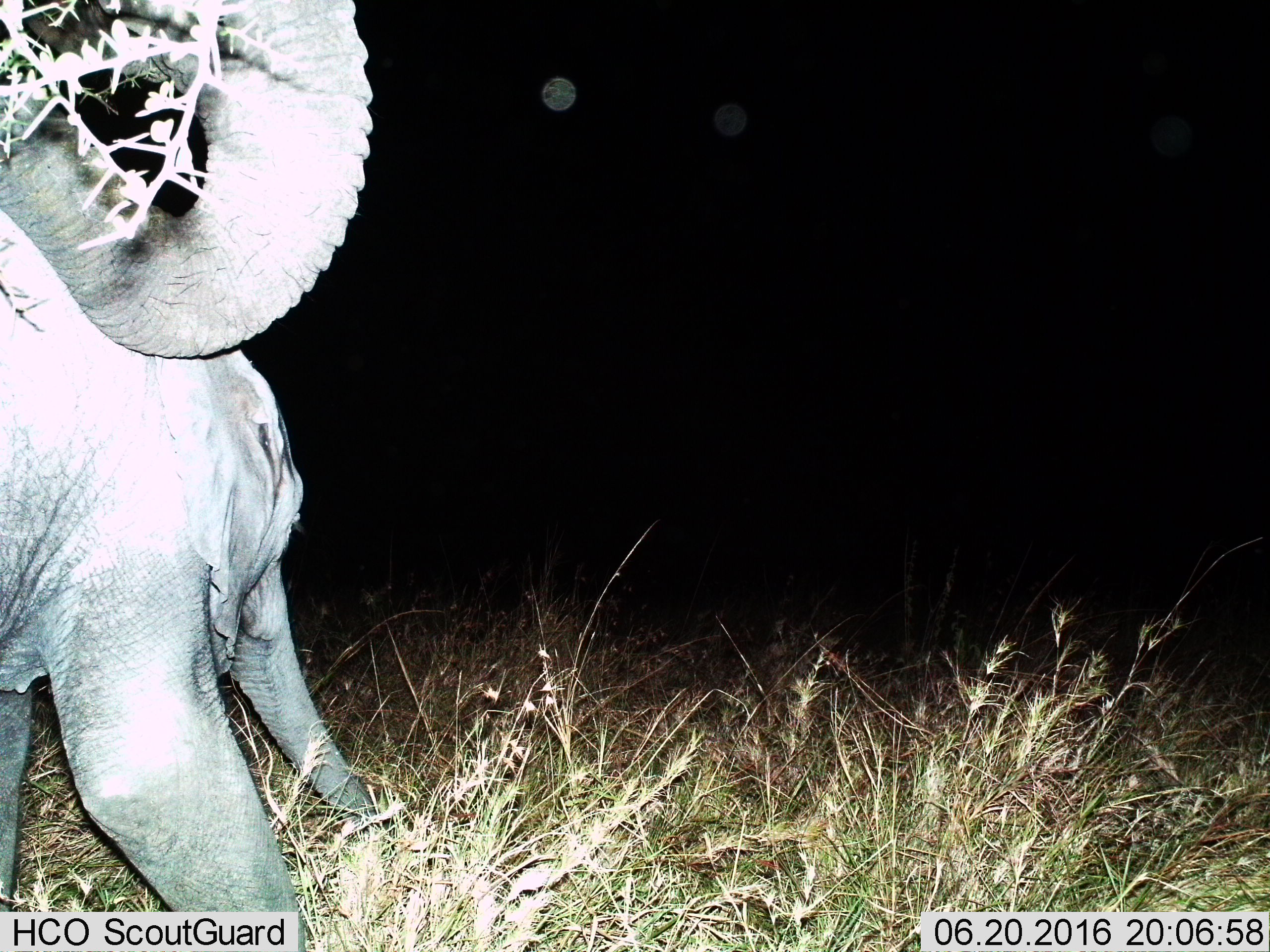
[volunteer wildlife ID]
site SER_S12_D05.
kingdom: Animalia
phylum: Chordata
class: Mammalia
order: Proboscidea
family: Elephantidae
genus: Loxodonta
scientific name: Loxodonta africana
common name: african bush elephant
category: elephant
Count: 2.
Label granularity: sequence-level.